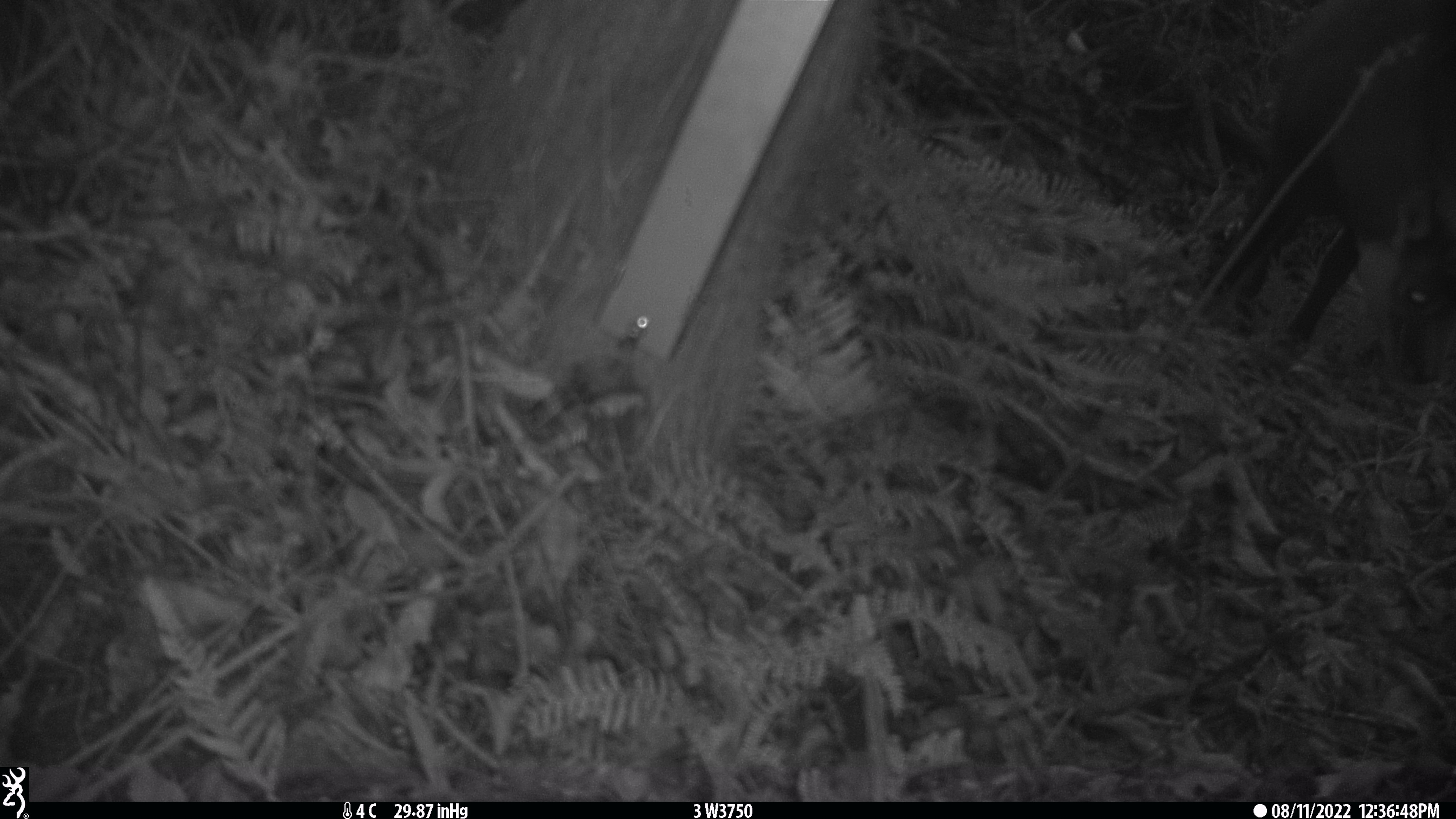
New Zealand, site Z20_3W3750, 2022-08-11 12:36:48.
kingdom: Animalia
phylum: Chordata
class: Mammalia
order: Artiodactyla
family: Bovidae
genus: Rupicapra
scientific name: Rupicapra rupicapra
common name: alpine chamois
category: chamois